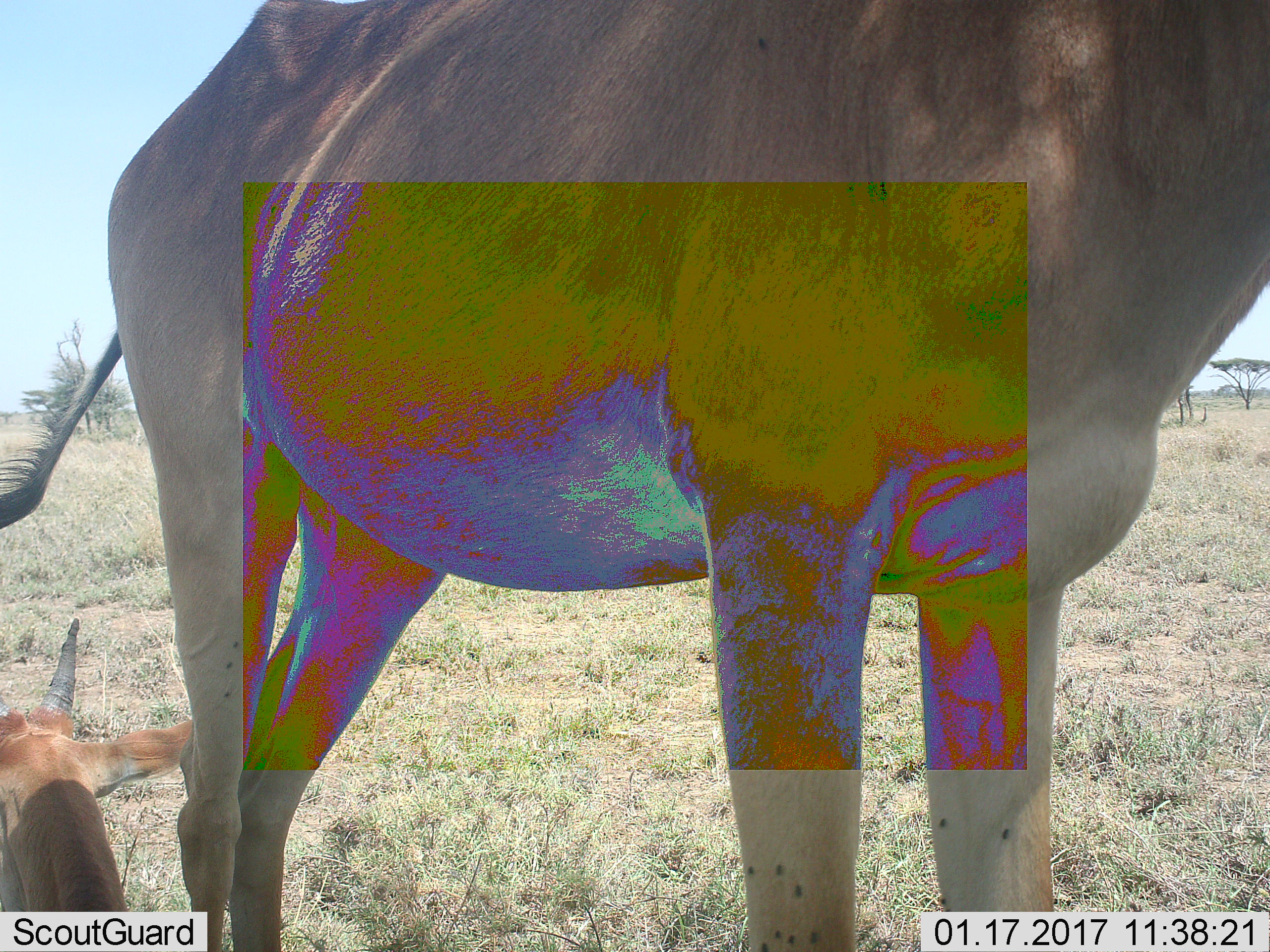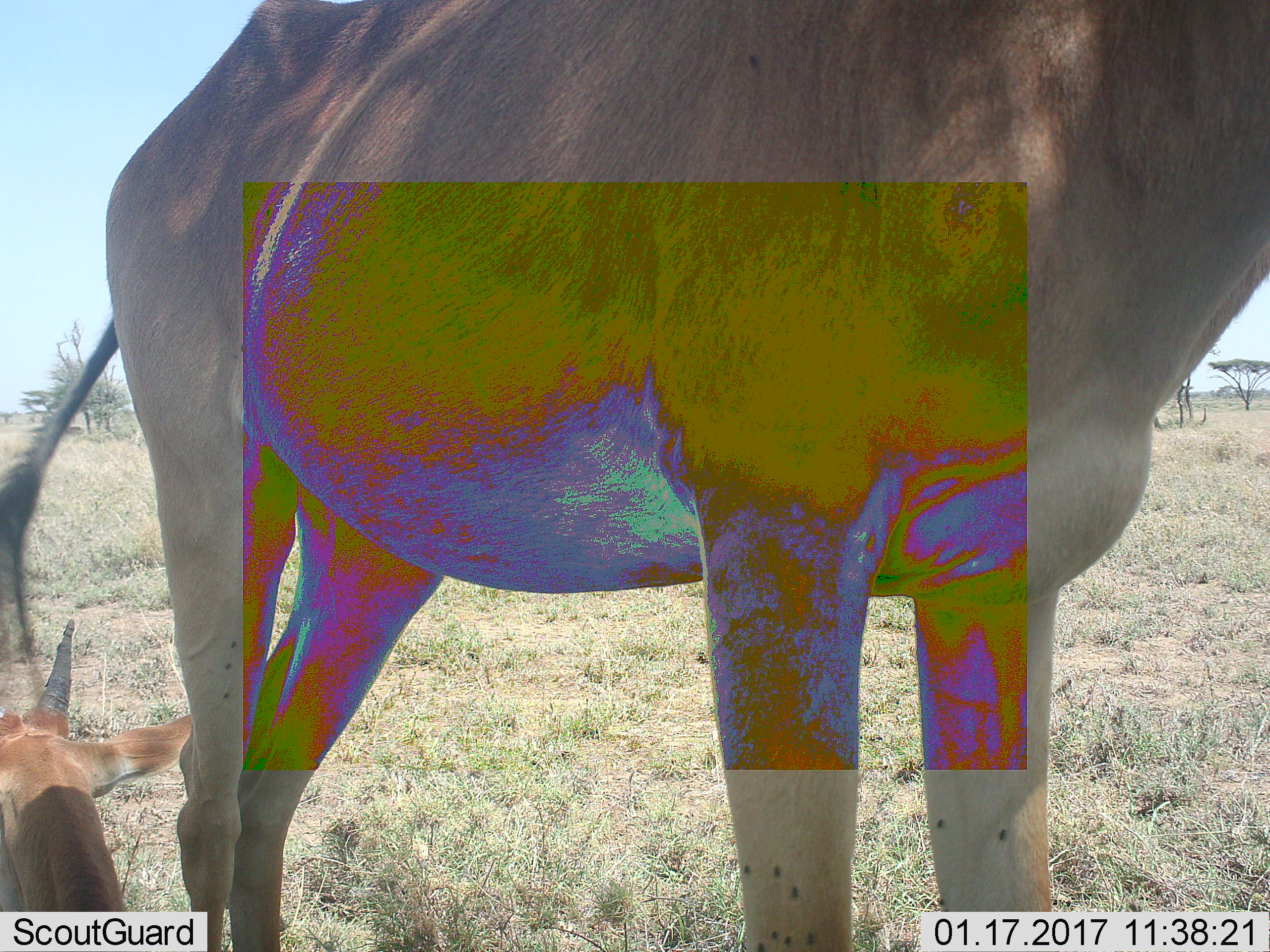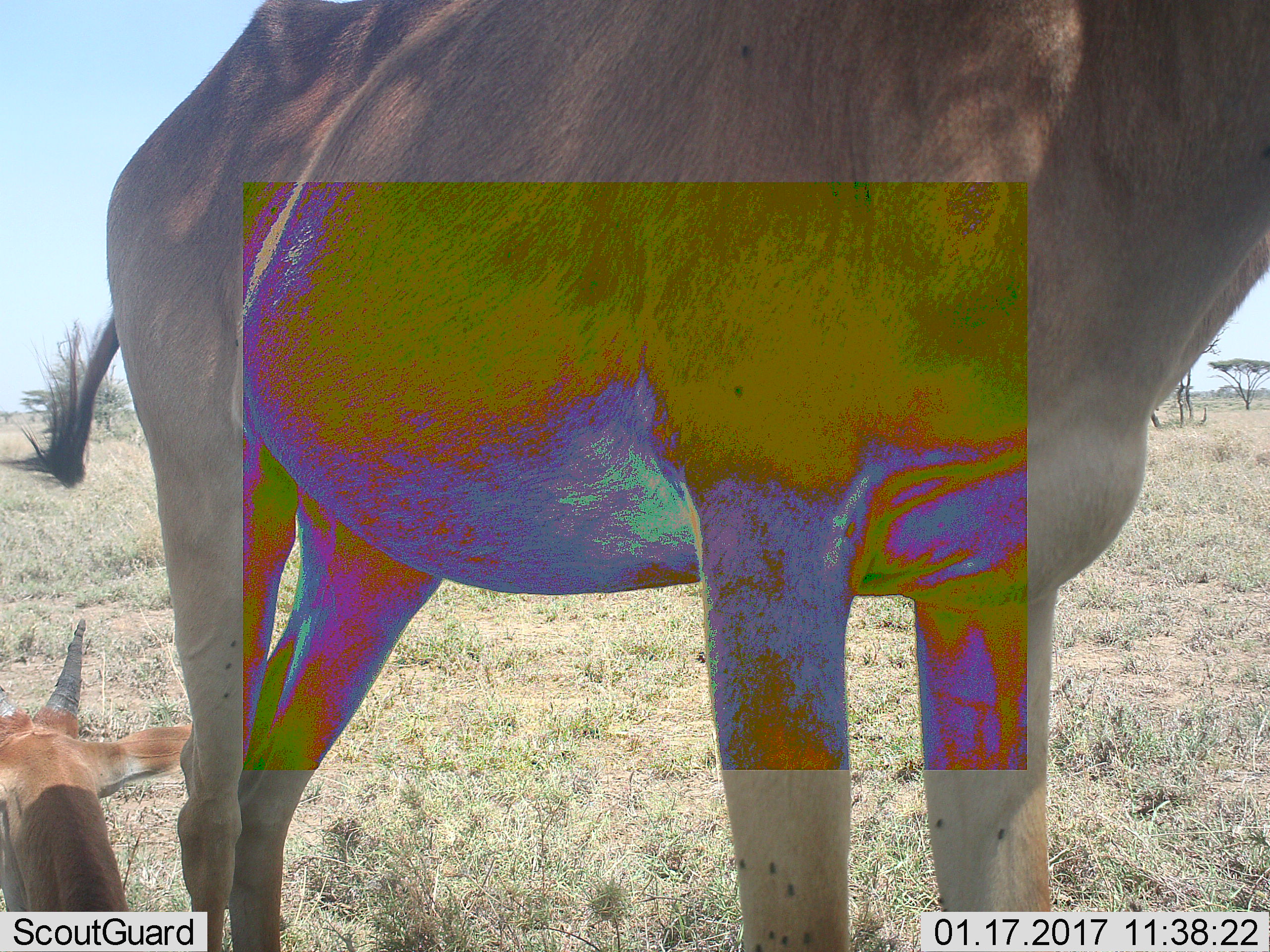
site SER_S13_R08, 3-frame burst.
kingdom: Animalia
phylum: Chordata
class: Mammalia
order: Artiodactyla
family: Bovidae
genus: Alcelaphus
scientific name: Alcelaphus buselaphus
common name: hartebeest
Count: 2.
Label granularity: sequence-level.